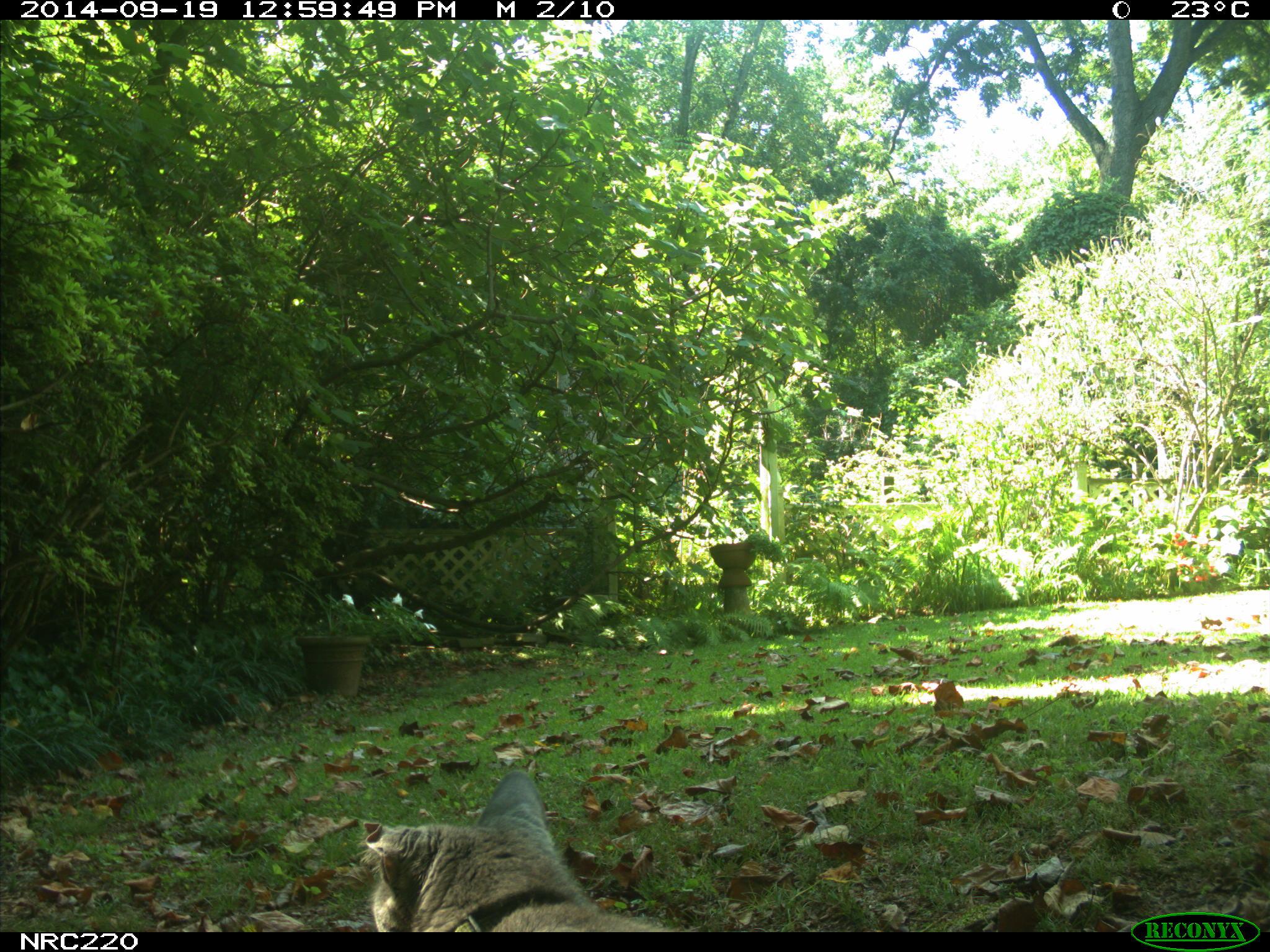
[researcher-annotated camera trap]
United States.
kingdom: Animalia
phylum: Chordata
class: Mammalia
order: Carnivora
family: Felidae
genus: Felis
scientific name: Felis catus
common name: domestic cat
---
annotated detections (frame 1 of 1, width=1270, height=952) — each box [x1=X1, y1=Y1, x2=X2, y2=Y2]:
Domestic Cat: [x1=333, y1=786, x2=649, y2=935]